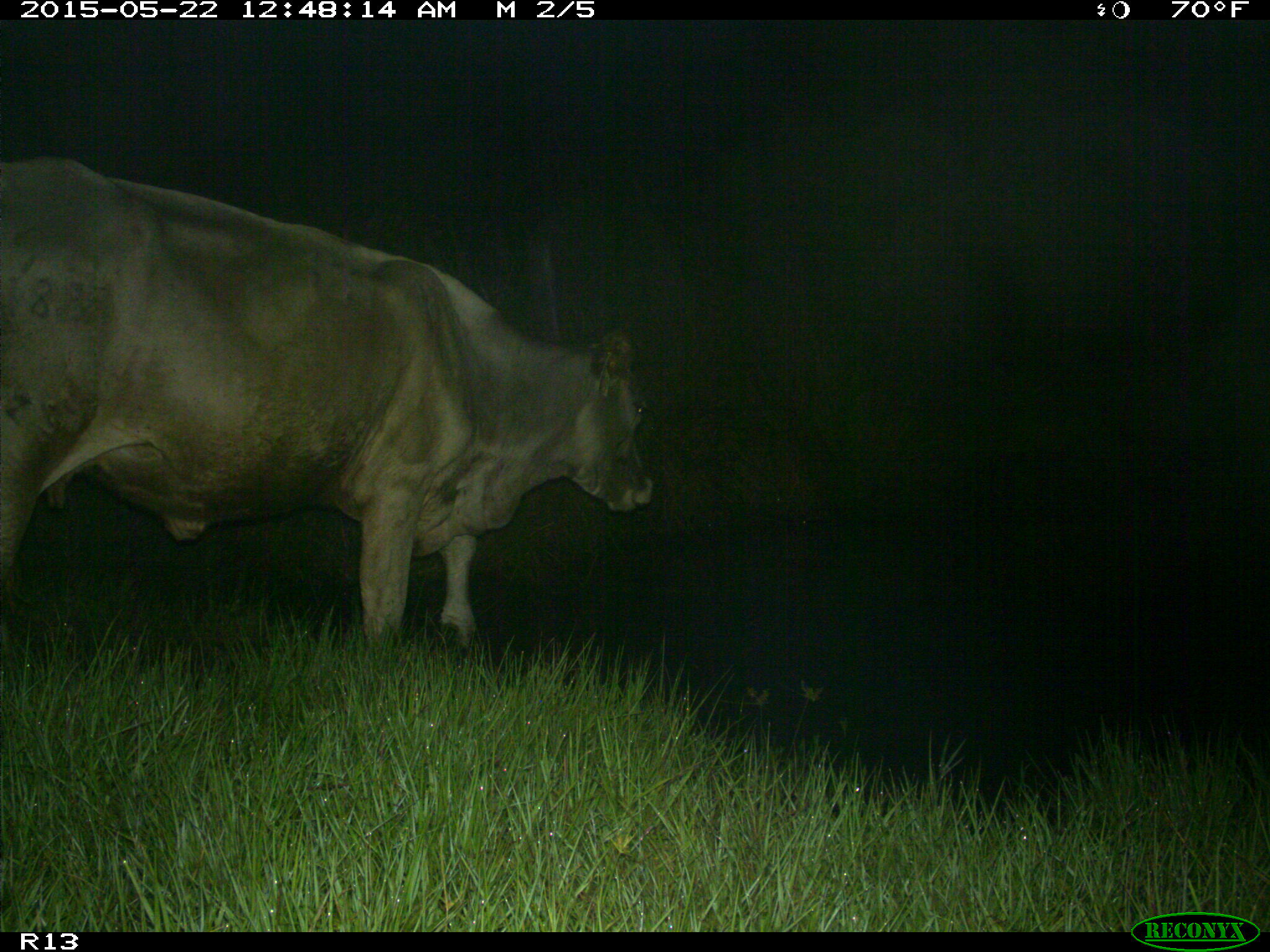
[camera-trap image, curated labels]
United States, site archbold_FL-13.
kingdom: Animalia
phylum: Chordata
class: Mammalia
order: Artiodactyla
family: Bovidae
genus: Bos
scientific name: Bos taurus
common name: domestic cow